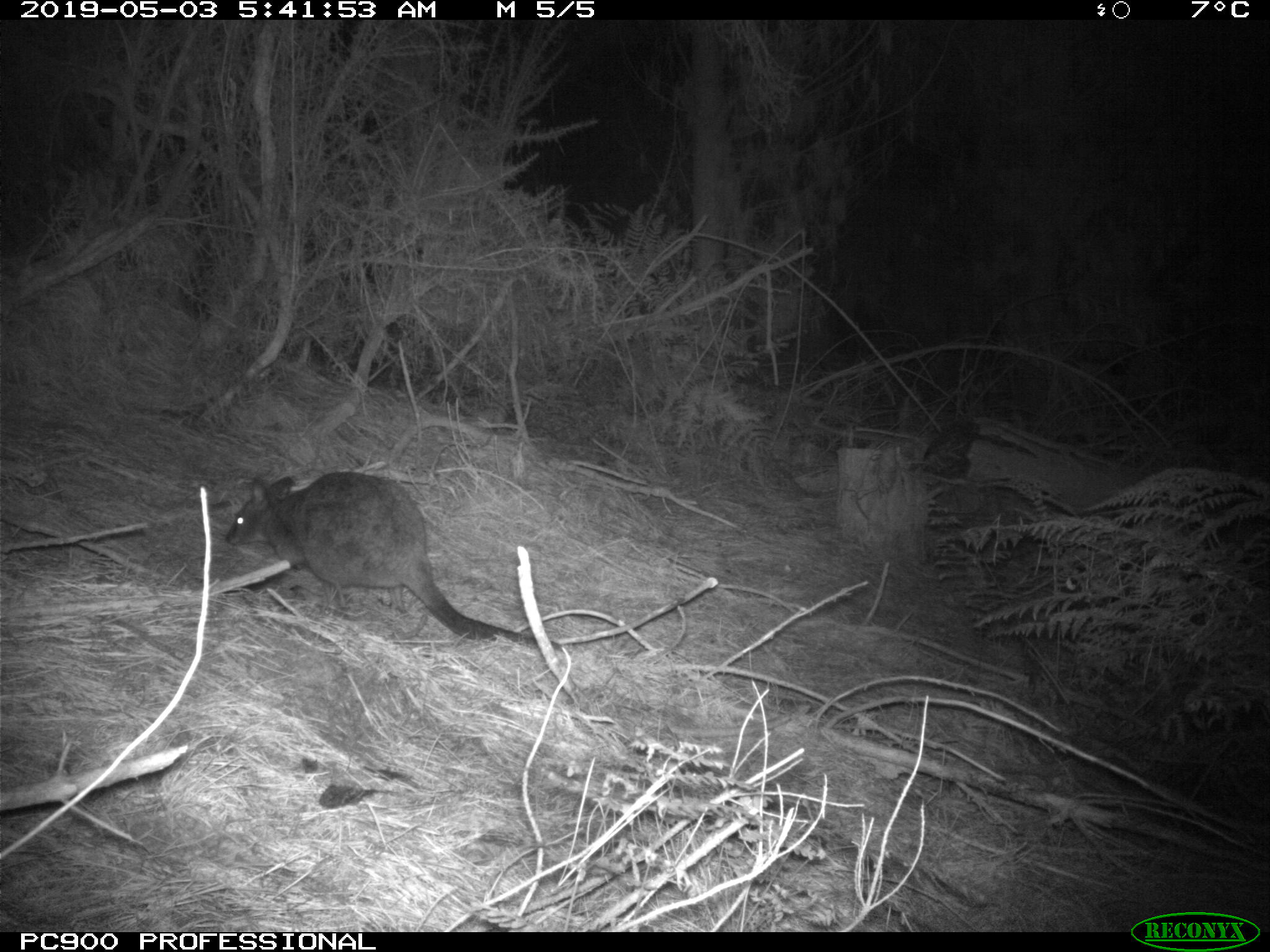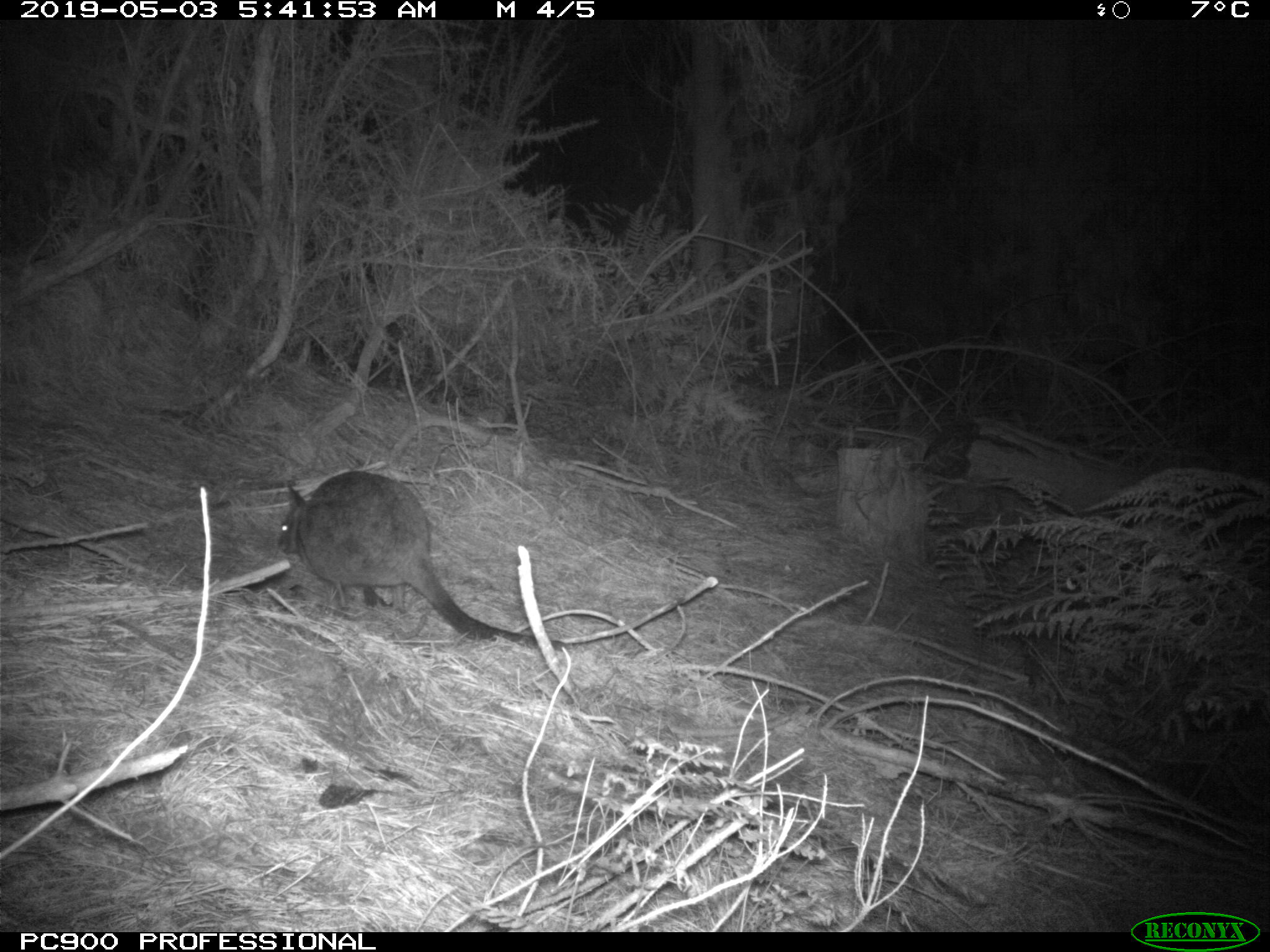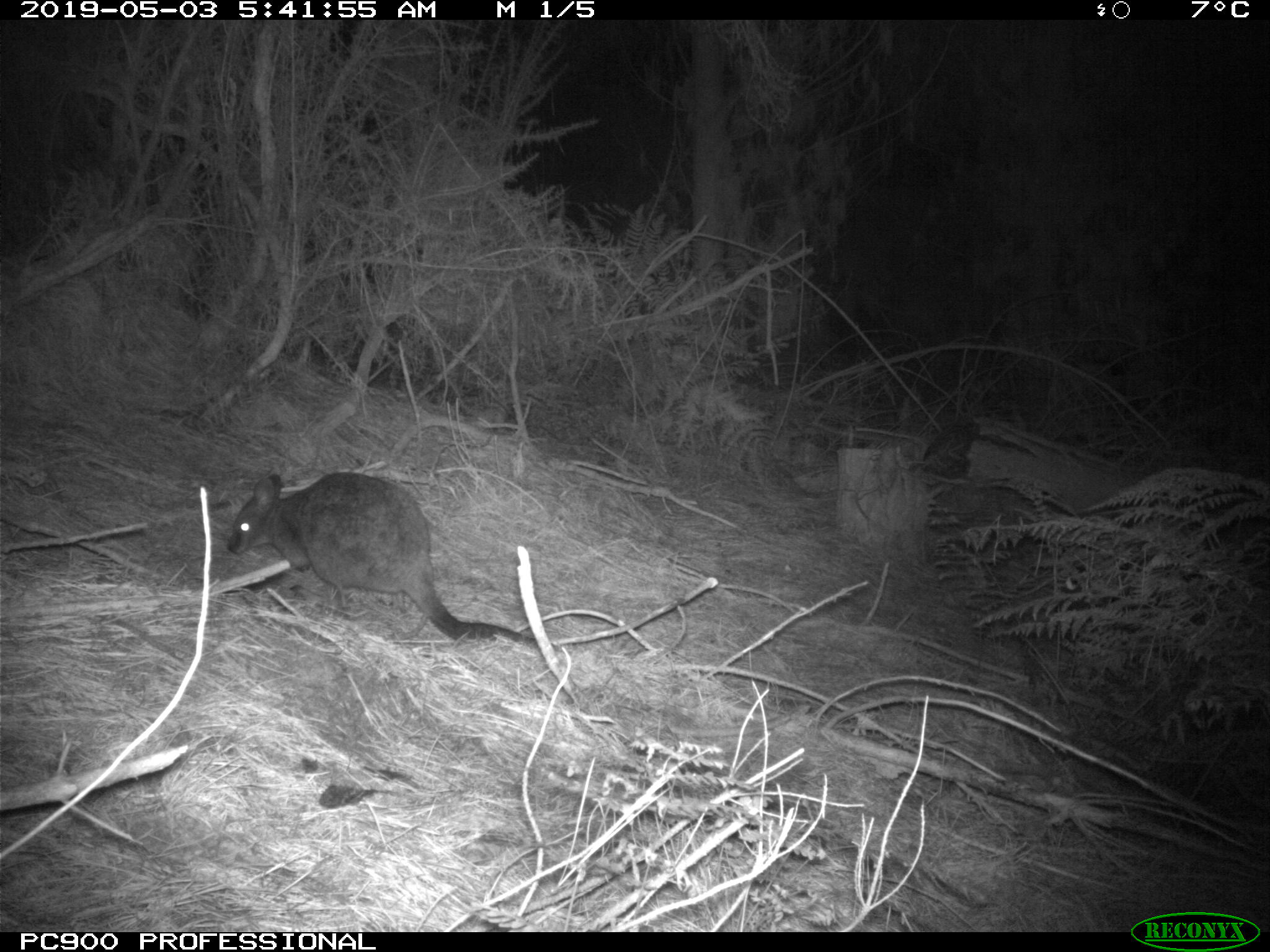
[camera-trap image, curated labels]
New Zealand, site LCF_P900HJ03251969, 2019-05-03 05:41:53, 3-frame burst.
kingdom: Animalia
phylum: Chordata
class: Mammalia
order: Diprotodontia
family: Macropodidae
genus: Notamacropus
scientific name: Notamacropus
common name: wallaby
Wallaby (Notamacropus).